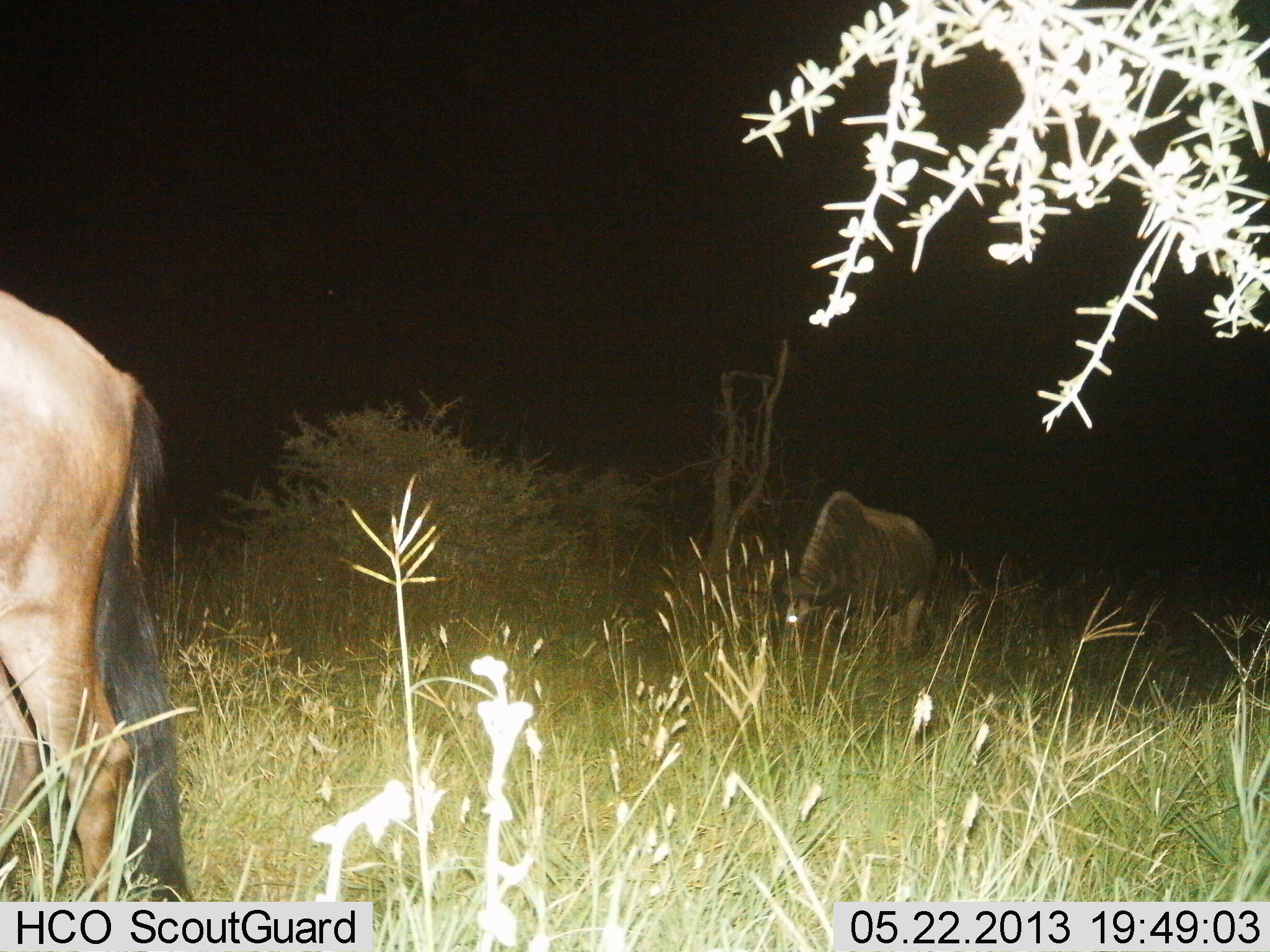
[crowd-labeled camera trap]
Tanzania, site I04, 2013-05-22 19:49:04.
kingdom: Animalia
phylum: Chordata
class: Mammalia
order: Artiodactyla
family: Bovidae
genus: Connochaetes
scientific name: Connochaetes taurinus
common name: blue wildebeest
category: wildebeest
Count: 2.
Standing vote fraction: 50%.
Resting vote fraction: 0%.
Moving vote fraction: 19%.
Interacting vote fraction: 0%.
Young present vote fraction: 0%.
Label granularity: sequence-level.